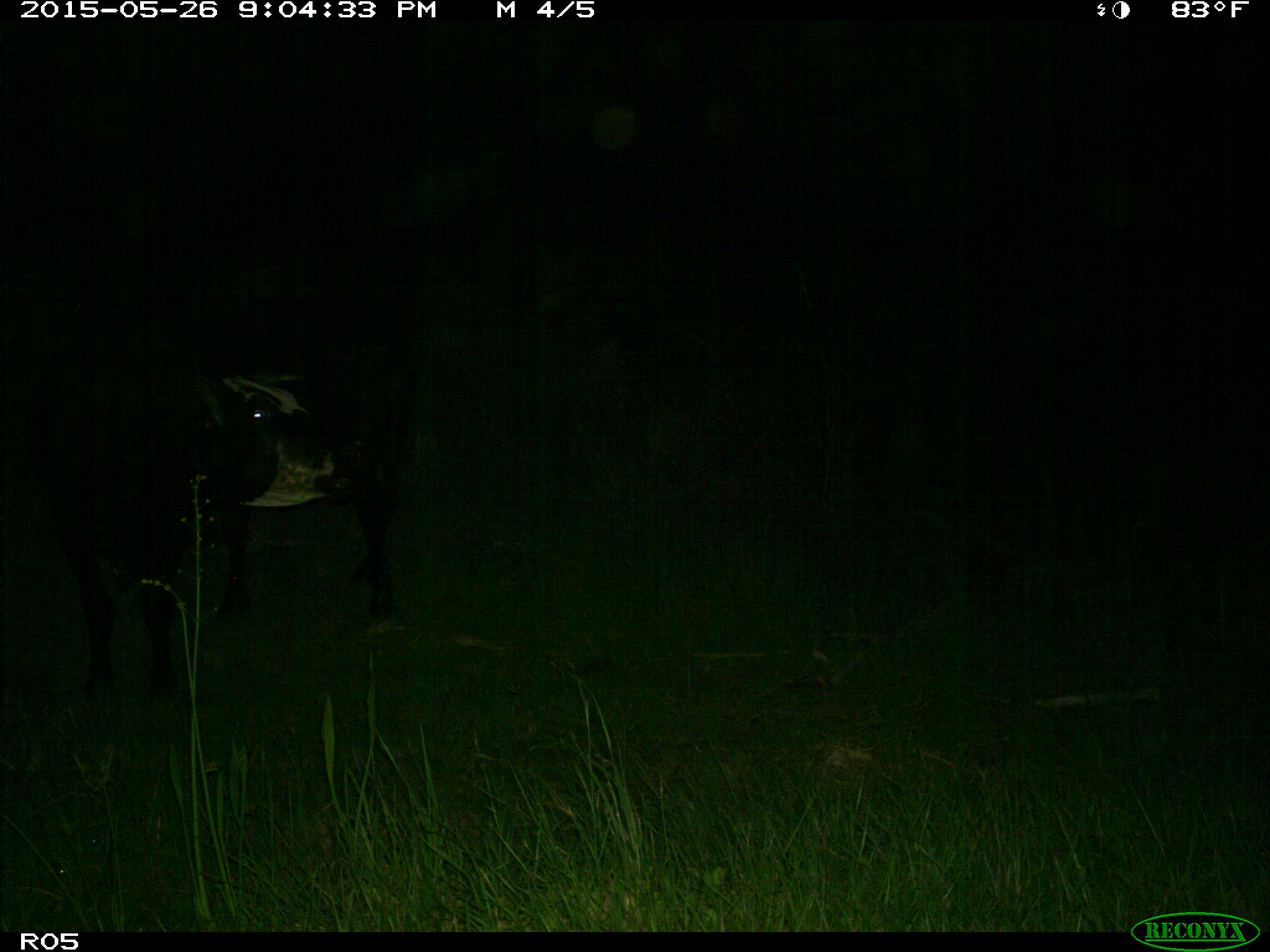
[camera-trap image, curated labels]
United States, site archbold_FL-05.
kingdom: Animalia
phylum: Chordata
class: Mammalia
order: Artiodactyla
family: Bovidae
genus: Bos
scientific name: Bos taurus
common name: domestic cow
Bos taurus (domestic cow).